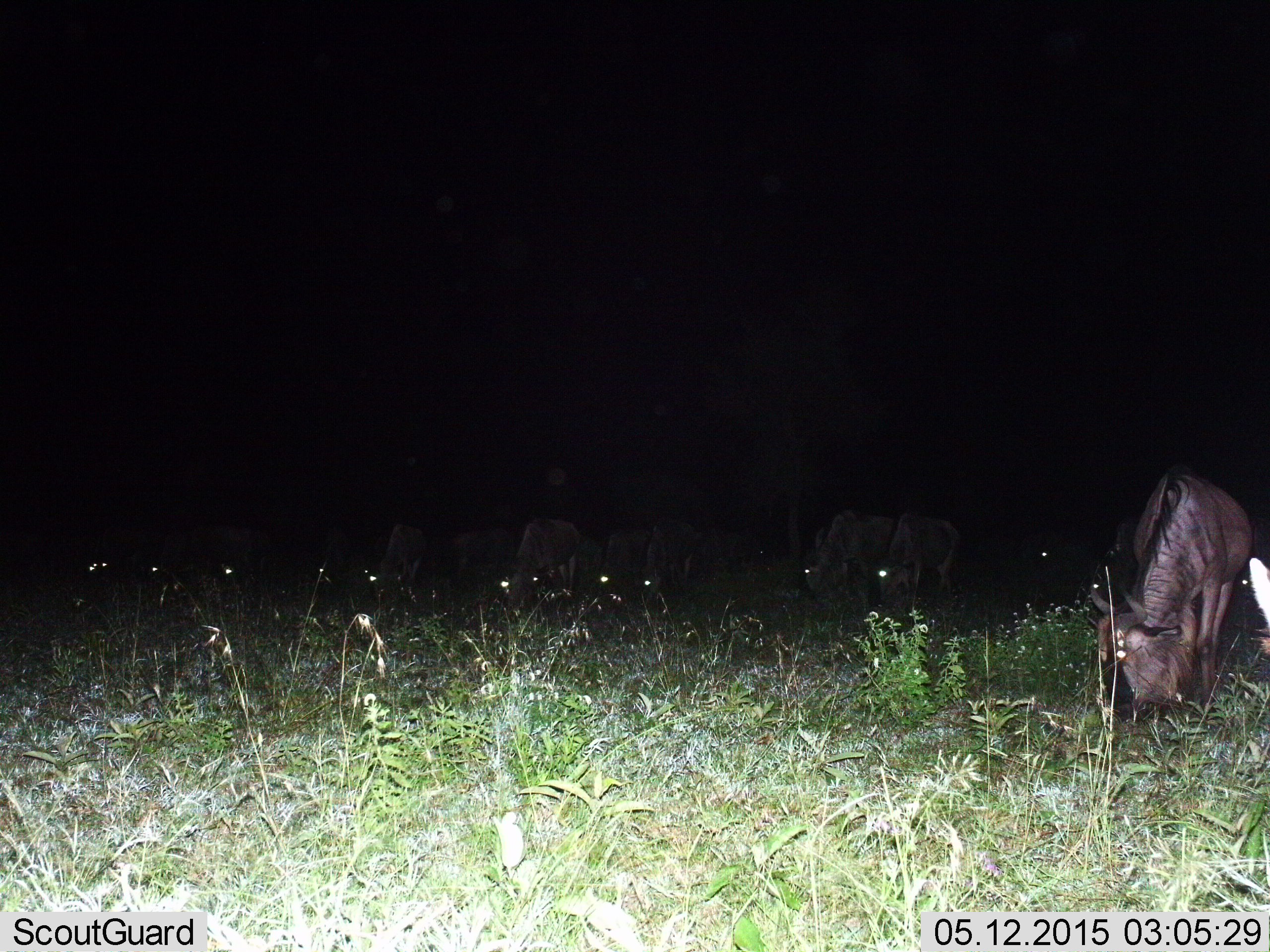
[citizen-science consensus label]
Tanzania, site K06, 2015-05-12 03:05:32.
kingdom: Animalia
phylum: Chordata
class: Mammalia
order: Artiodactyla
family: Bovidae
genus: Connochaetes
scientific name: Connochaetes taurinus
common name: blue wildebeest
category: wildebeest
Wildebeest (blue wildebeest) (Connochaetes taurinus), count 11-50. Behavior (volunteer vote fractions): standing 30%, resting 0%, moving 0%, interacting 0%. Young present (vote fraction): 0%. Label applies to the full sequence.